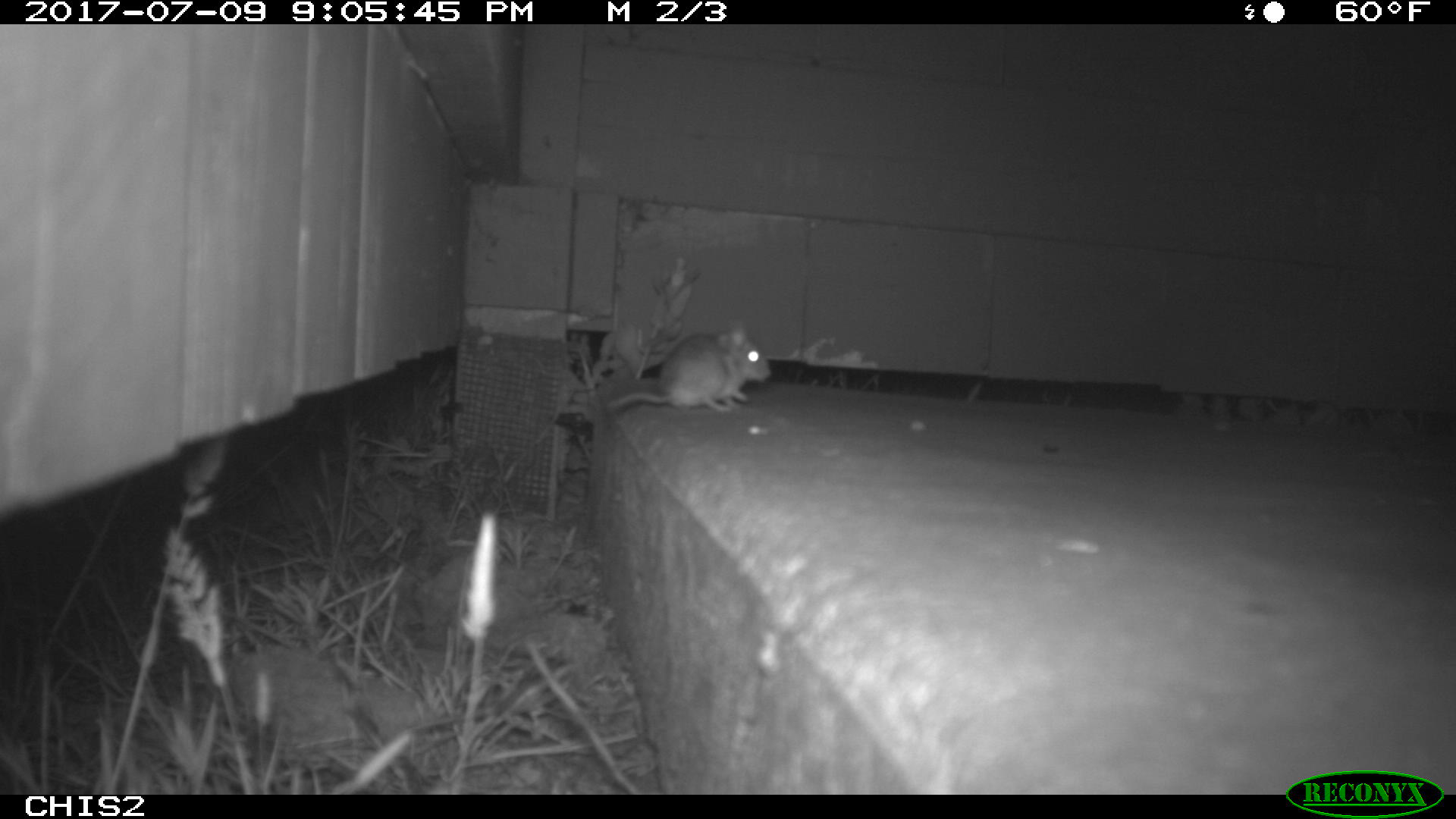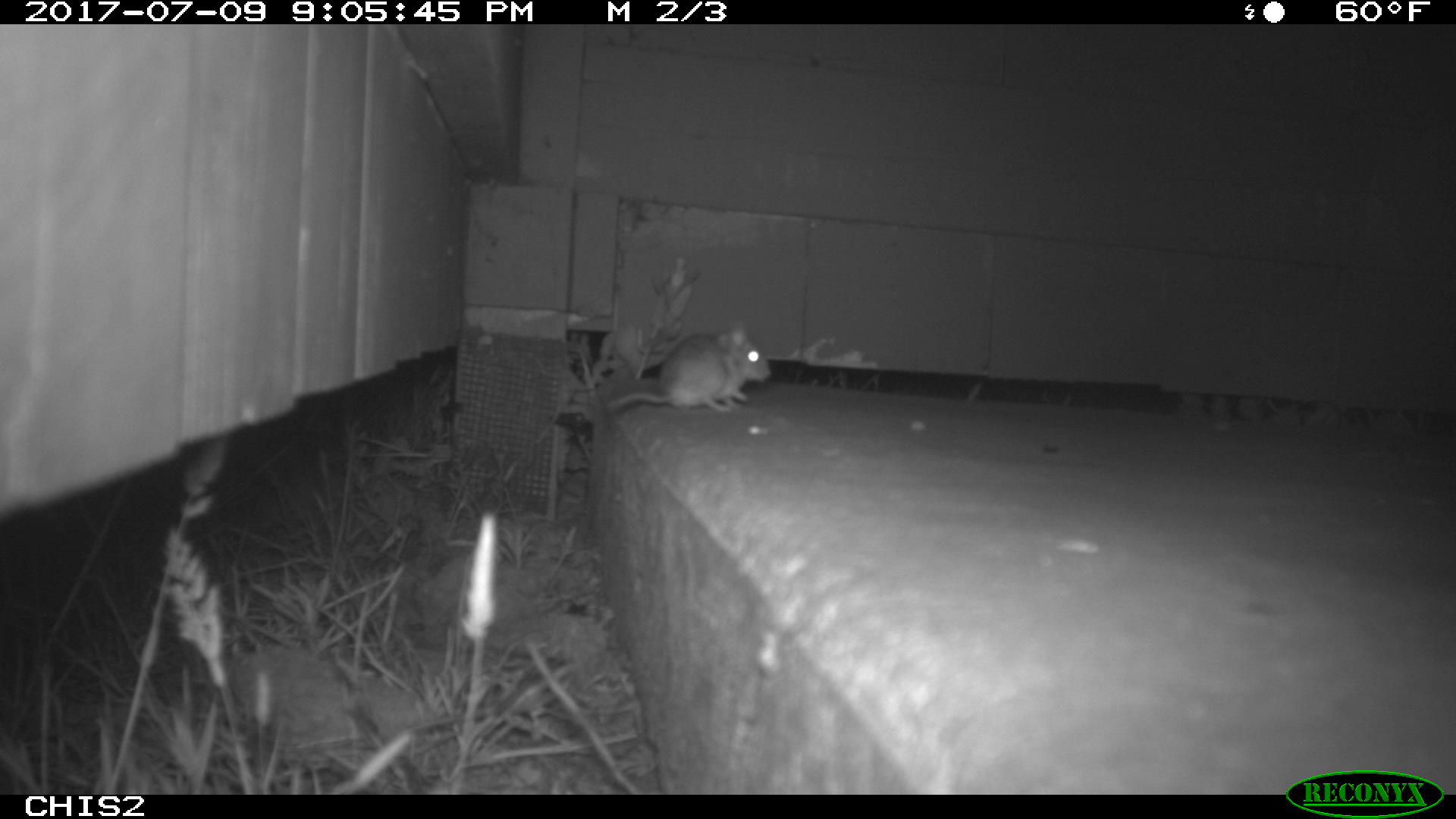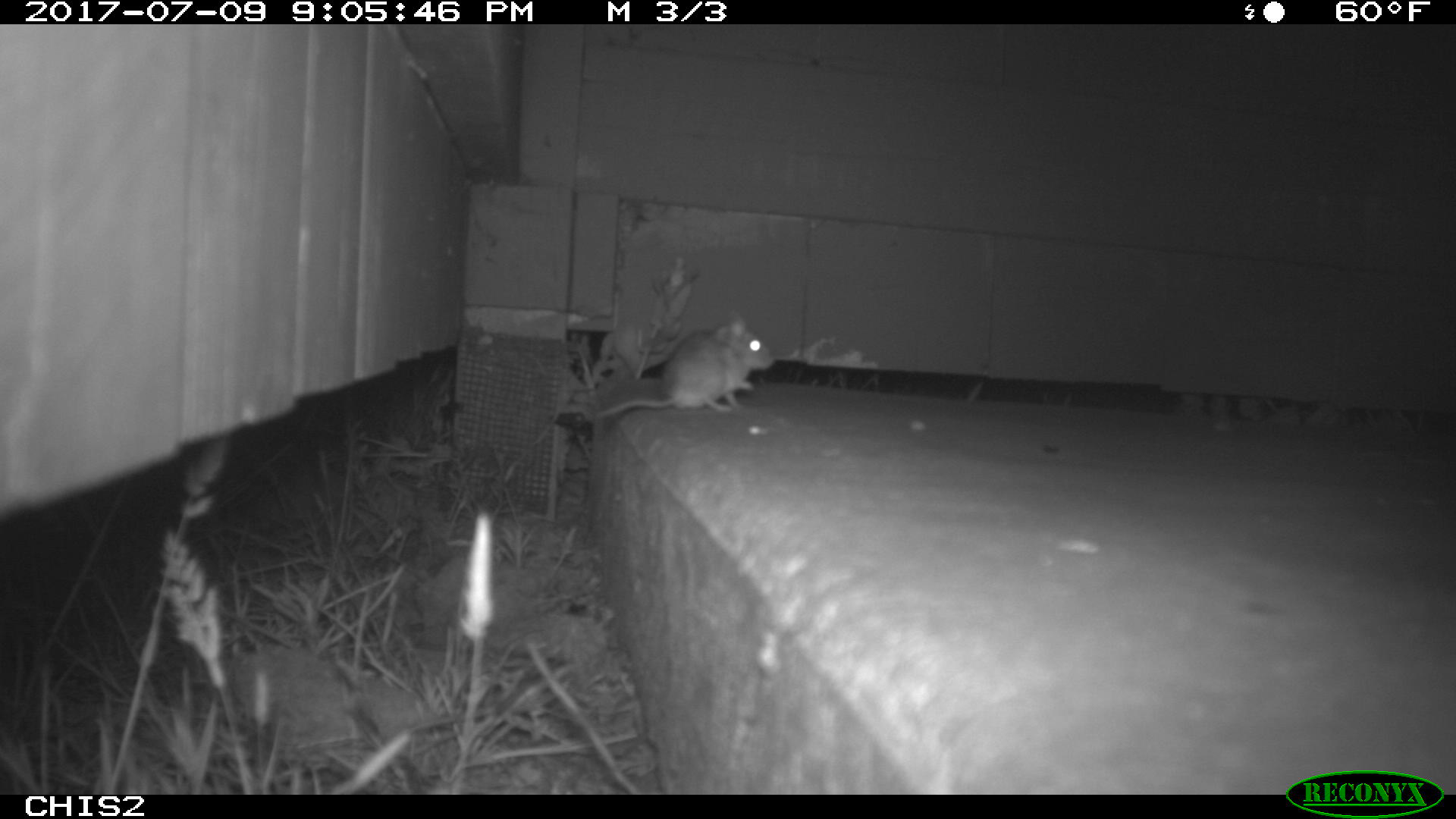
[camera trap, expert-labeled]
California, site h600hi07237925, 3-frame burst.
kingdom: Animalia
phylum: Chordata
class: Mammalia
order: Rodentia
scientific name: Rodentia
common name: rodent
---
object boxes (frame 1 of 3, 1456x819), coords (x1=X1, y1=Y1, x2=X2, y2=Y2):
rodent: (x1=604, y1=322, x2=770, y2=412)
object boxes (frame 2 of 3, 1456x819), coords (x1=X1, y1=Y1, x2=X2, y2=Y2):
rodent: (x1=607, y1=321, x2=770, y2=412)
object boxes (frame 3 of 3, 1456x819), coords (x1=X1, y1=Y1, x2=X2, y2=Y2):
rodent: (x1=596, y1=306, x2=774, y2=418)